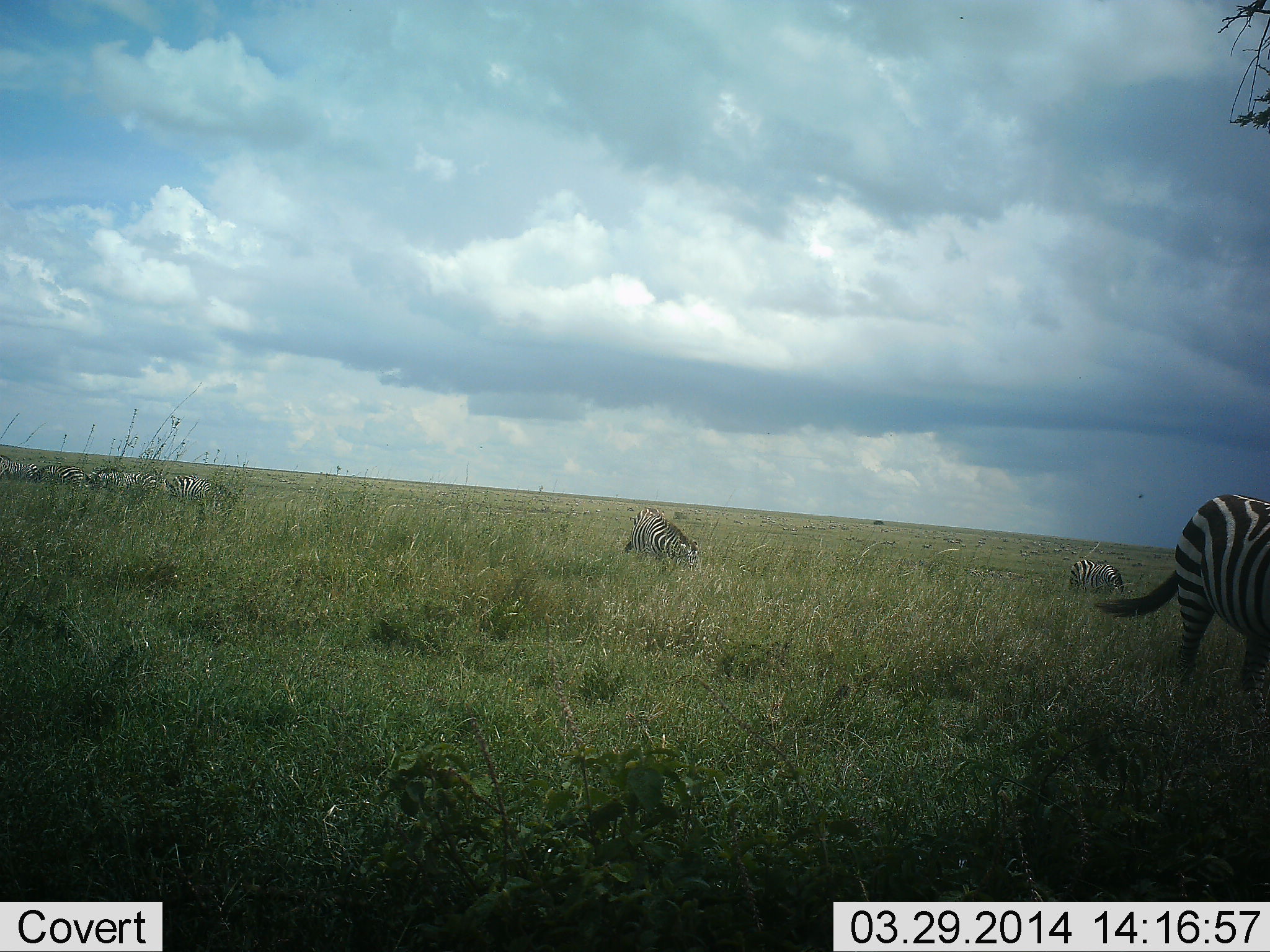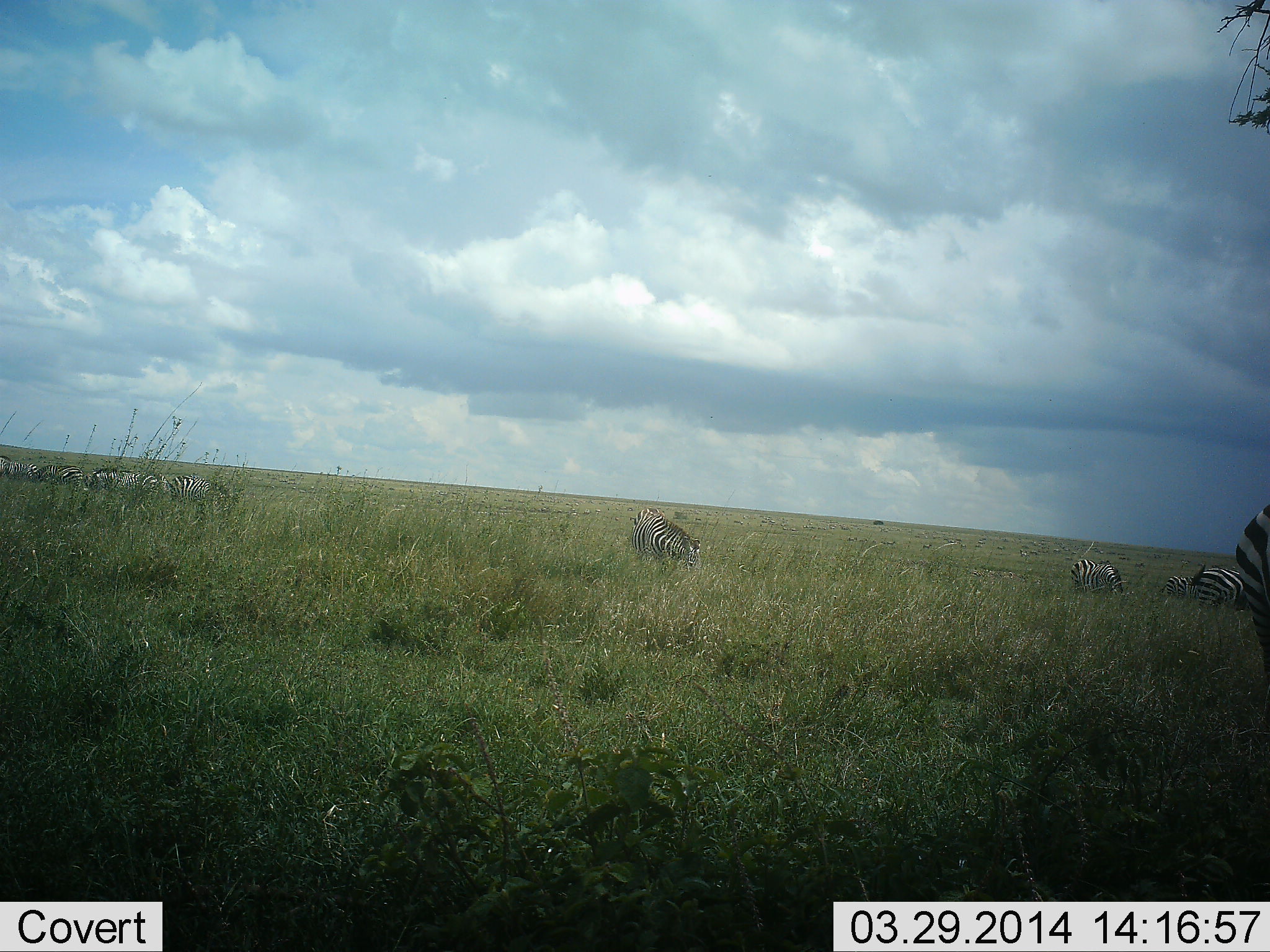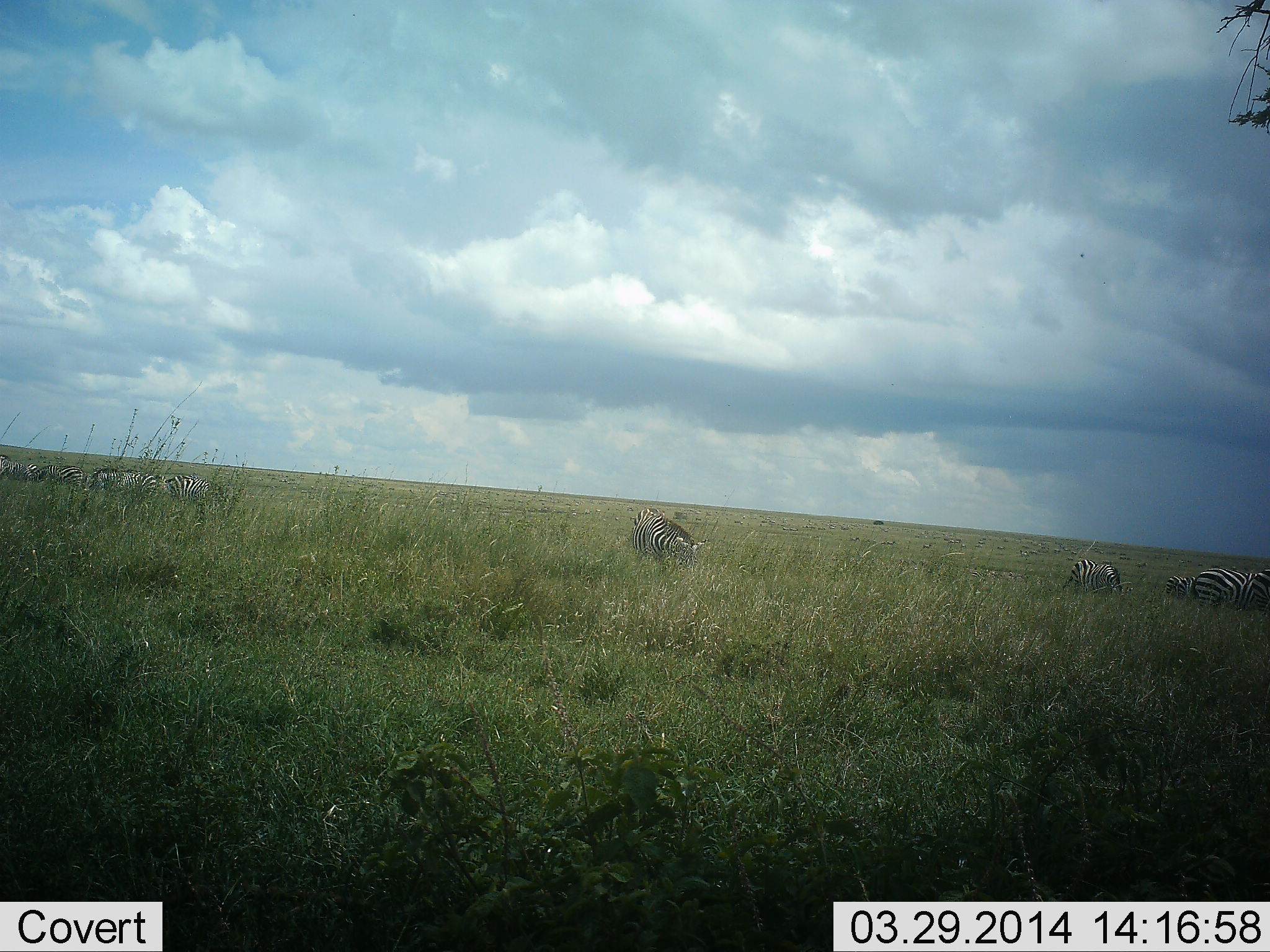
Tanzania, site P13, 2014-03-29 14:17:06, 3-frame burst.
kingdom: Animalia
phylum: Chordata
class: Mammalia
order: Perissodactyla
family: Equidae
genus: Equus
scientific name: Equus quagga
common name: plains zebra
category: zebra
Zebra (plains zebra) (Equus quagga), count 11-50. Behavior (volunteer vote fractions): standing 45%, resting 17%, moving 41%, interacting 9%. Young present (vote fraction): 2%. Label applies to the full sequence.